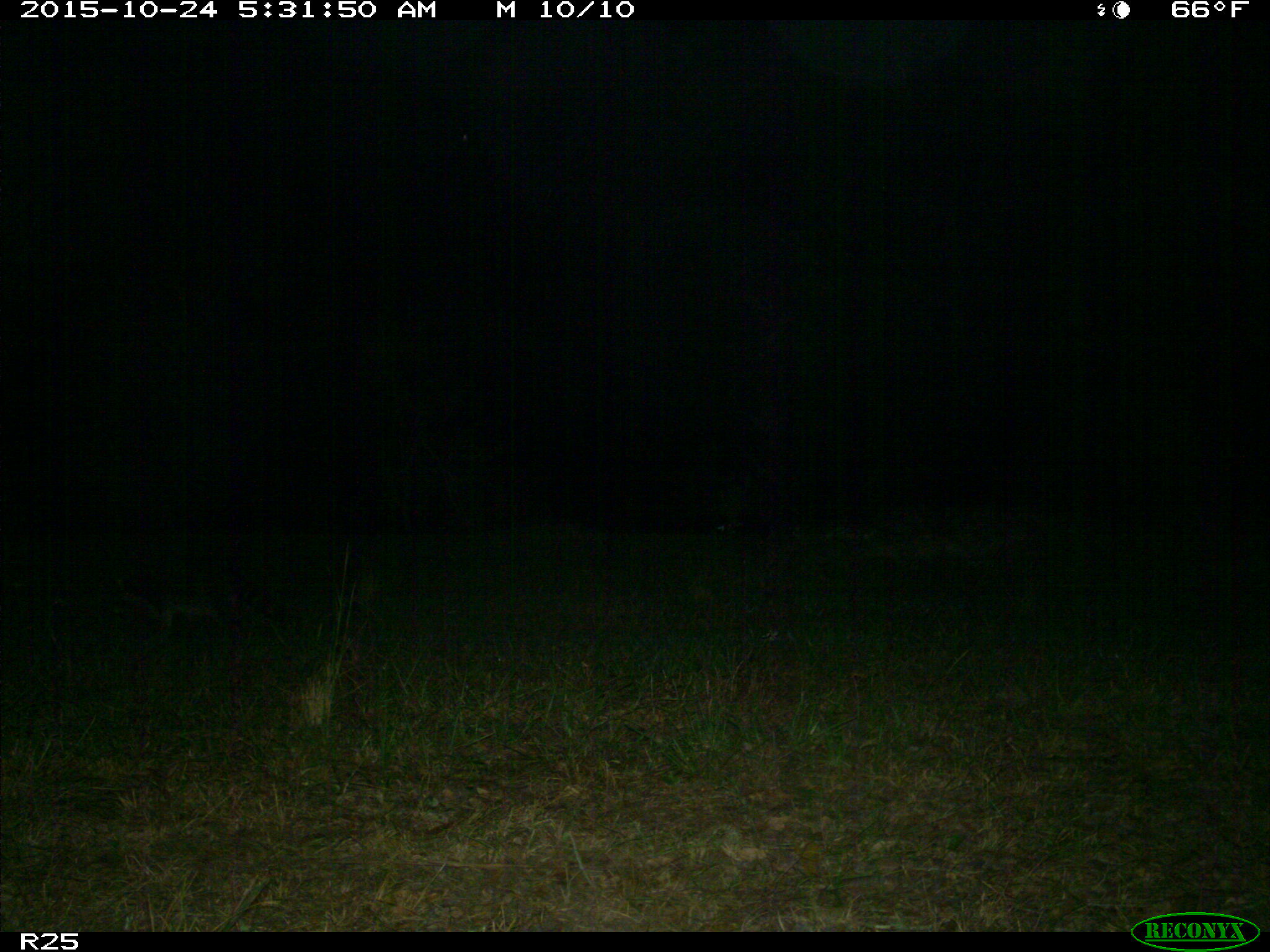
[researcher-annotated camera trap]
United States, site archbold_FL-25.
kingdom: Animalia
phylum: Chordata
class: Mammalia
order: Carnivora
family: Procyonidae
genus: Procyon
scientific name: Procyon lotor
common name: common raccoon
Procyon lotor (common raccoon).